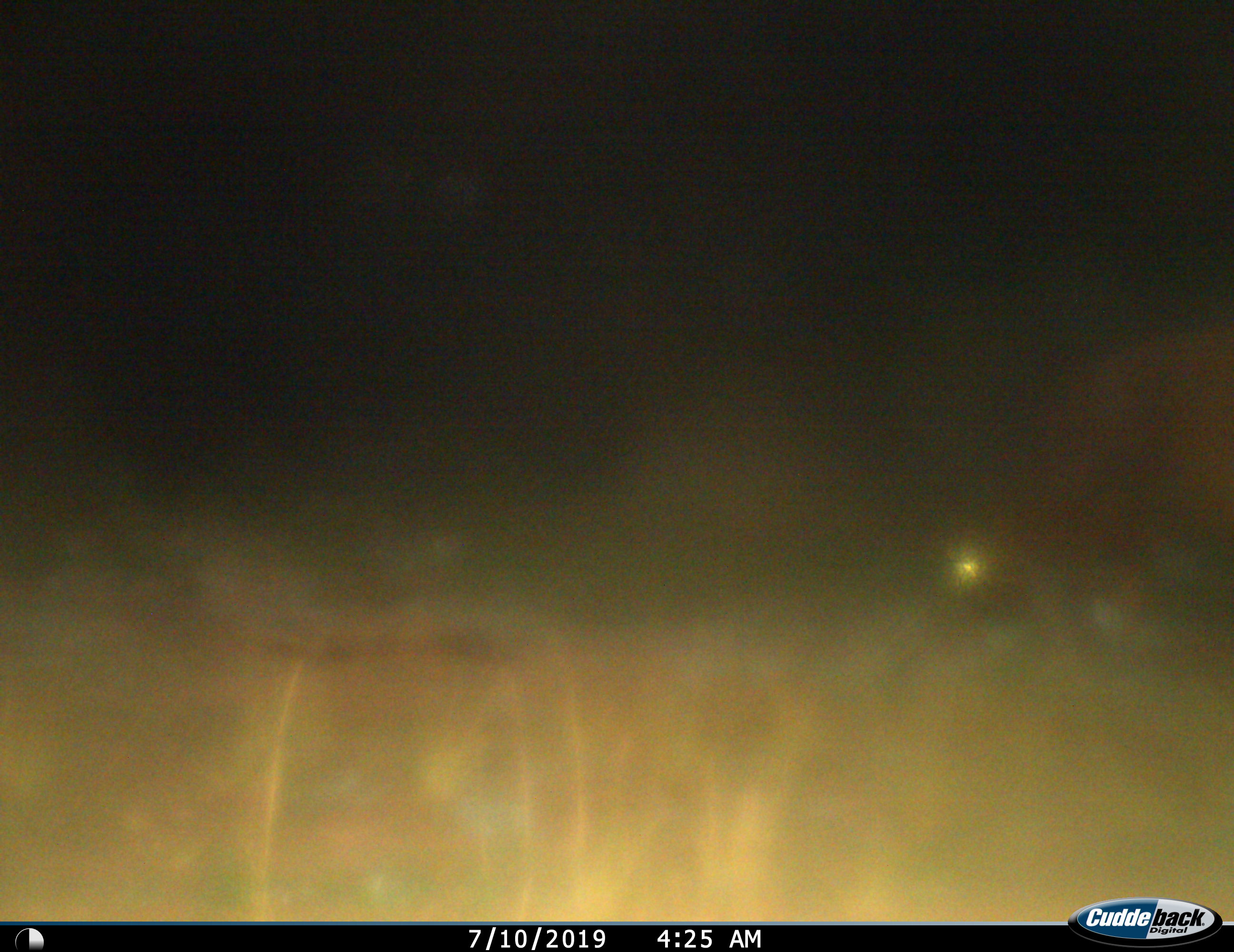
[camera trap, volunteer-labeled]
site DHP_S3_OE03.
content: unidentified animal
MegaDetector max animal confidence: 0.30